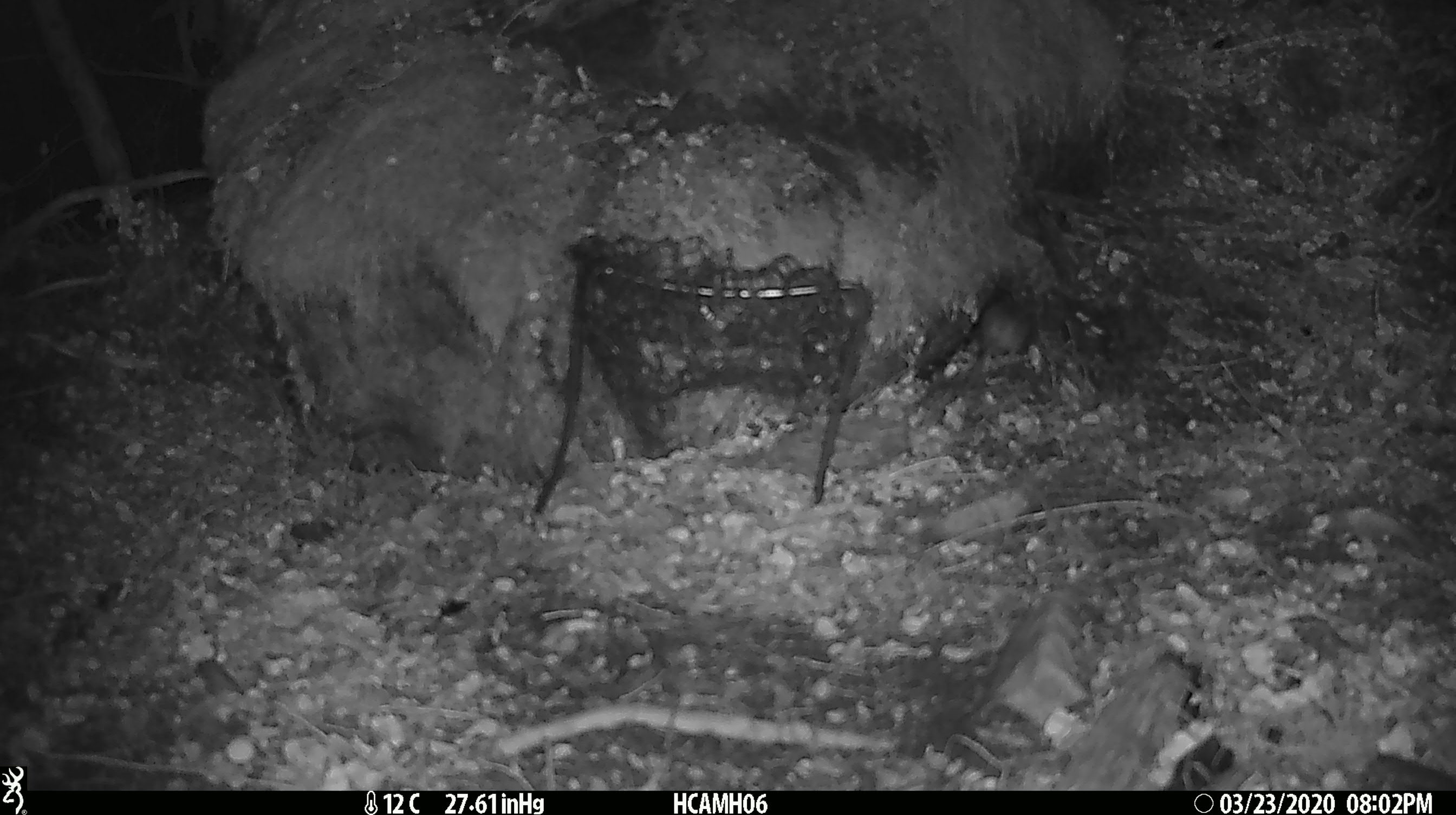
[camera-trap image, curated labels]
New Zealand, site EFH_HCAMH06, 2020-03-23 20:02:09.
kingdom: Animalia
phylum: Chordata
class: Mammalia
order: Rodentia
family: Muridae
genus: Mus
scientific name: Mus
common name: mouse